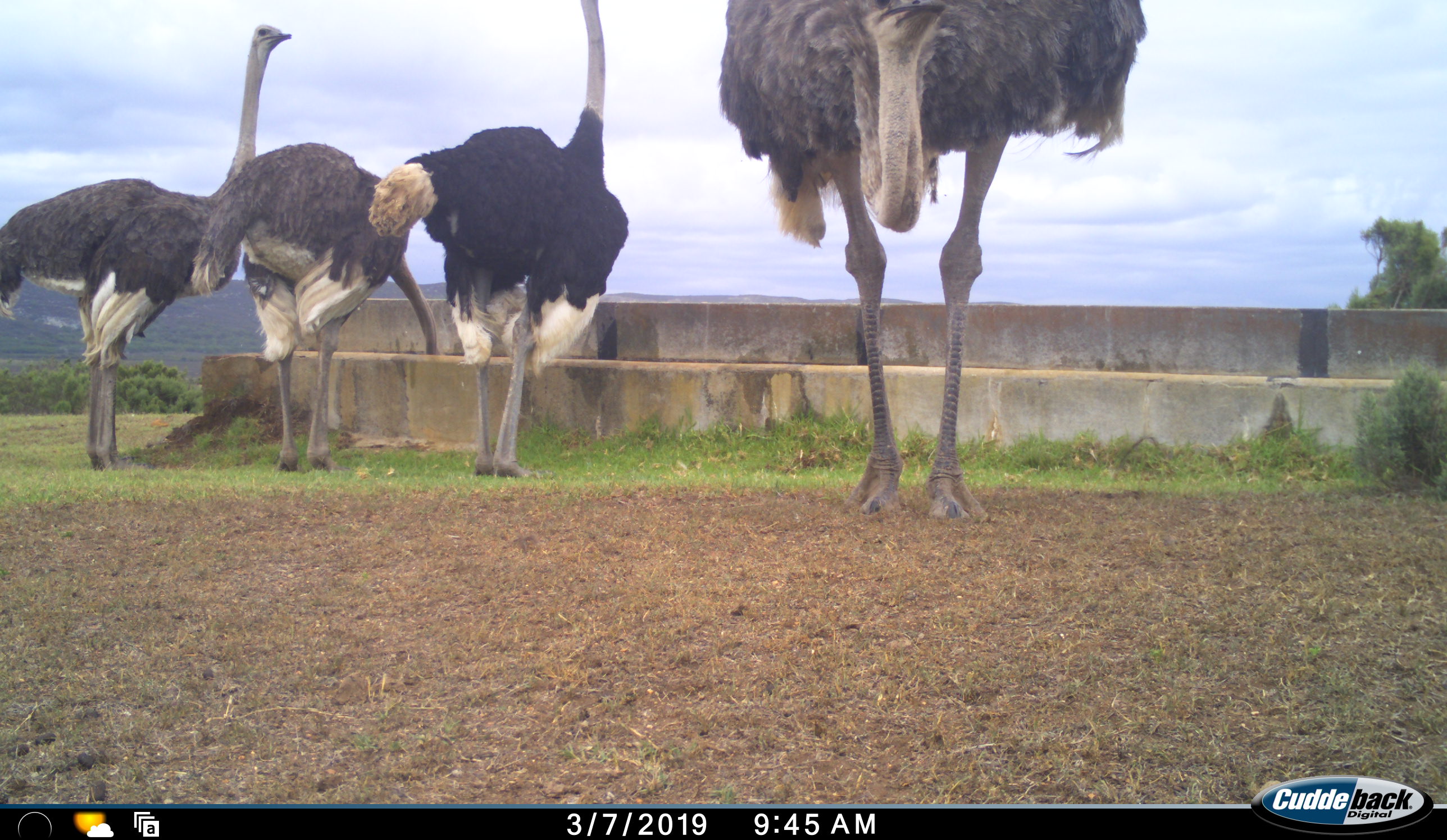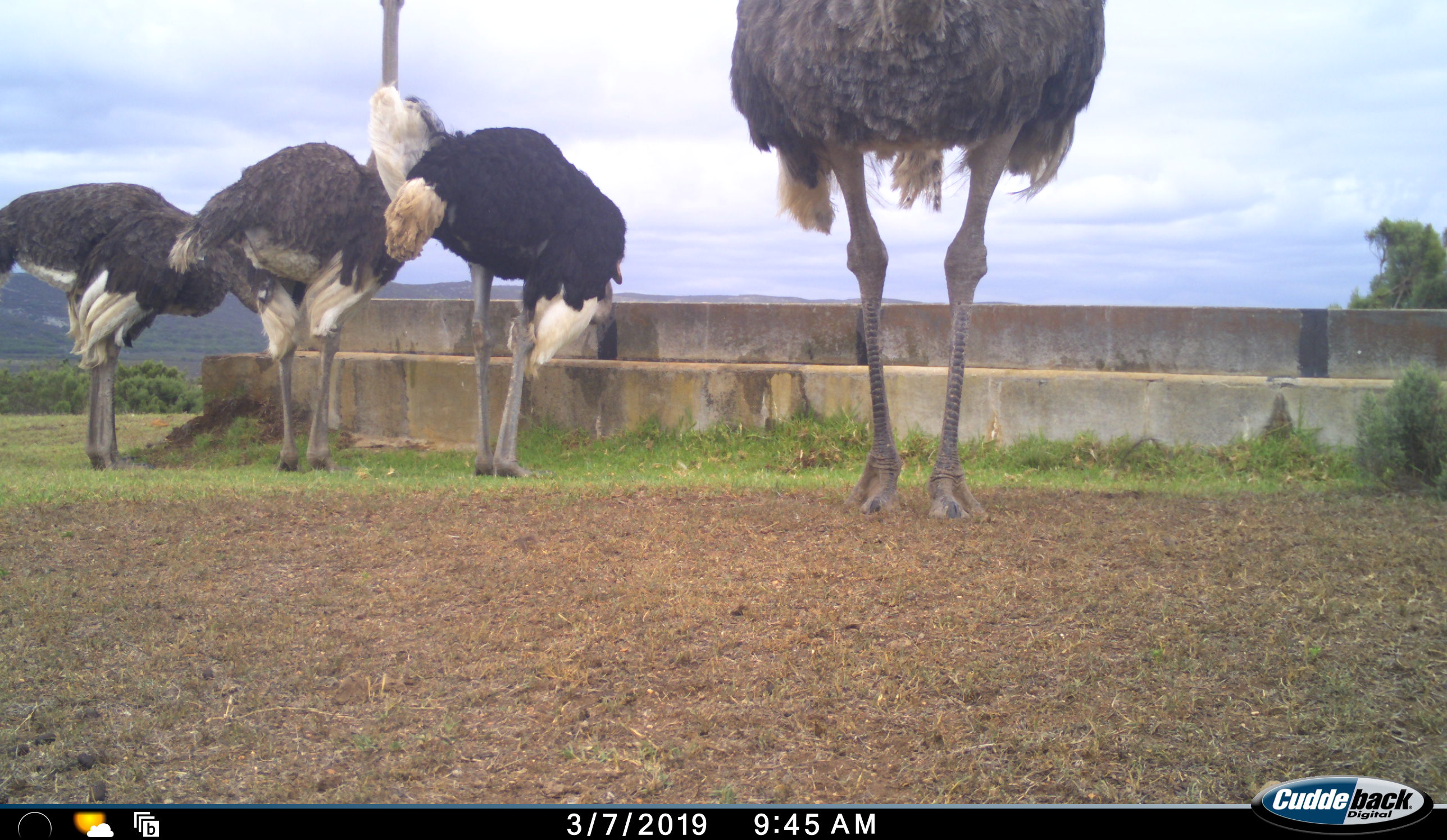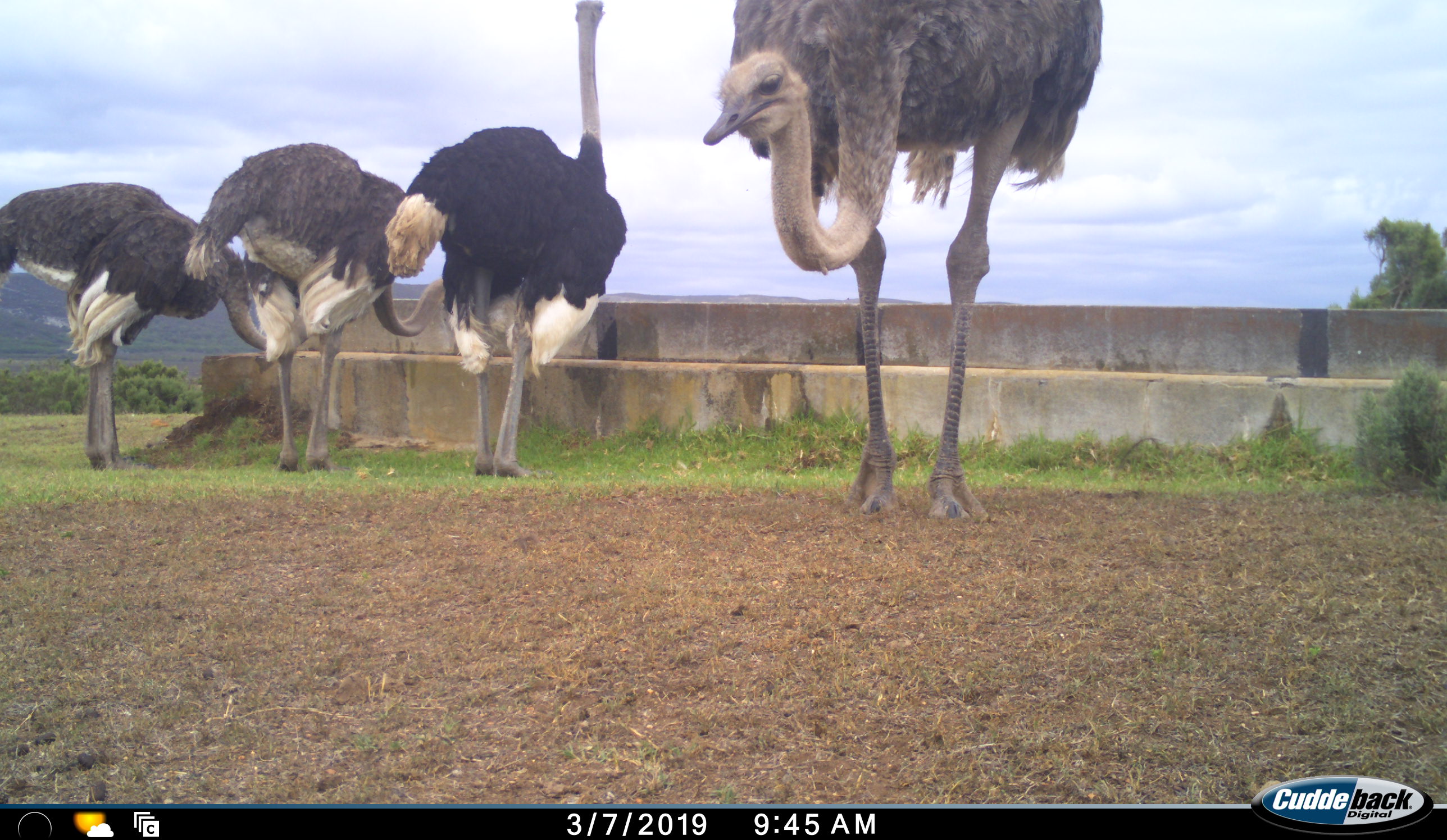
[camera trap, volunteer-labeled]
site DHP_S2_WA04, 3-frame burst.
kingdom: Animalia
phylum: Chordata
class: Aves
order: Struthioniformes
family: Struthionidae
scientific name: Struthionidae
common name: ostrich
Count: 4.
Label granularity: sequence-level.